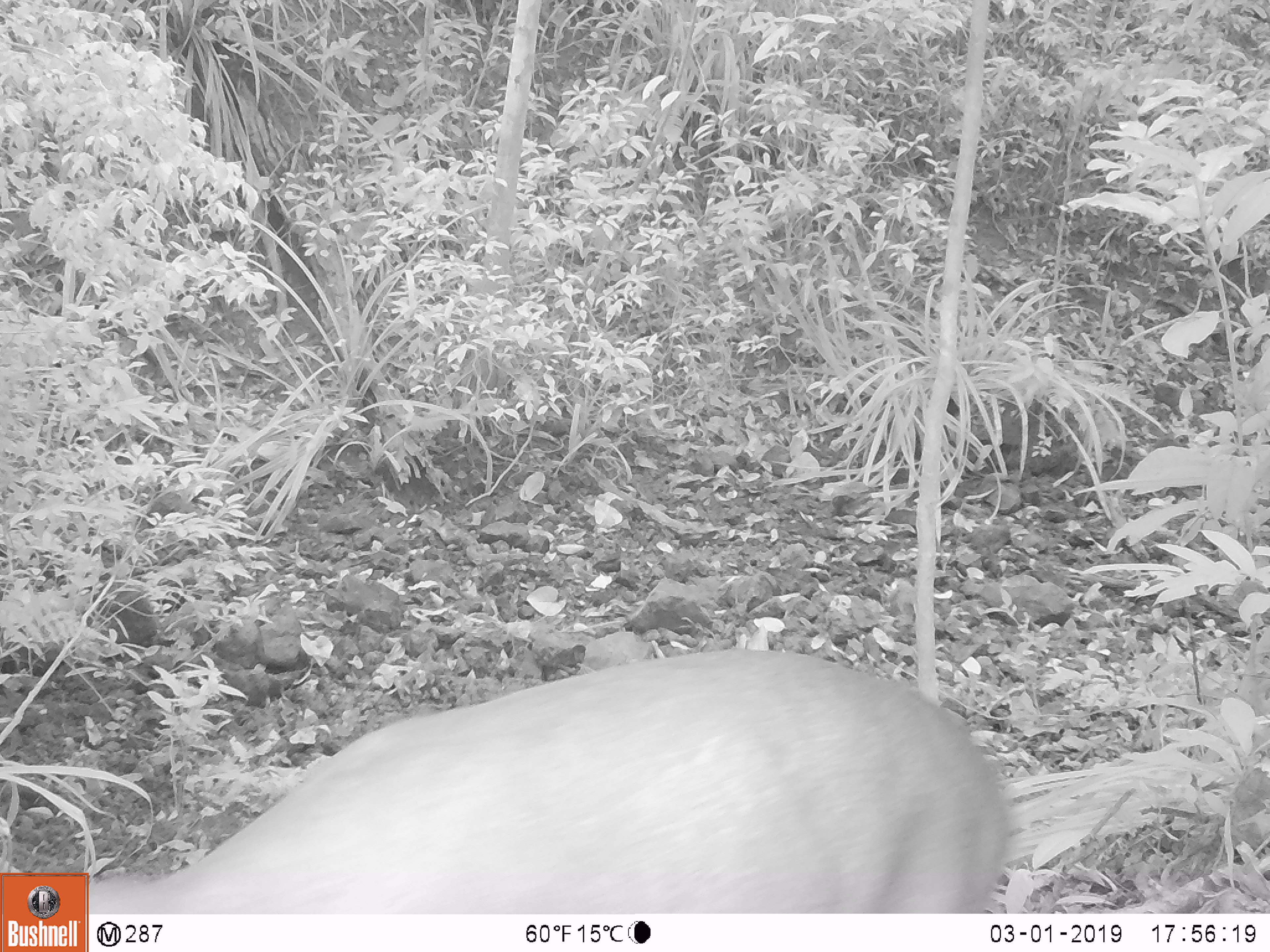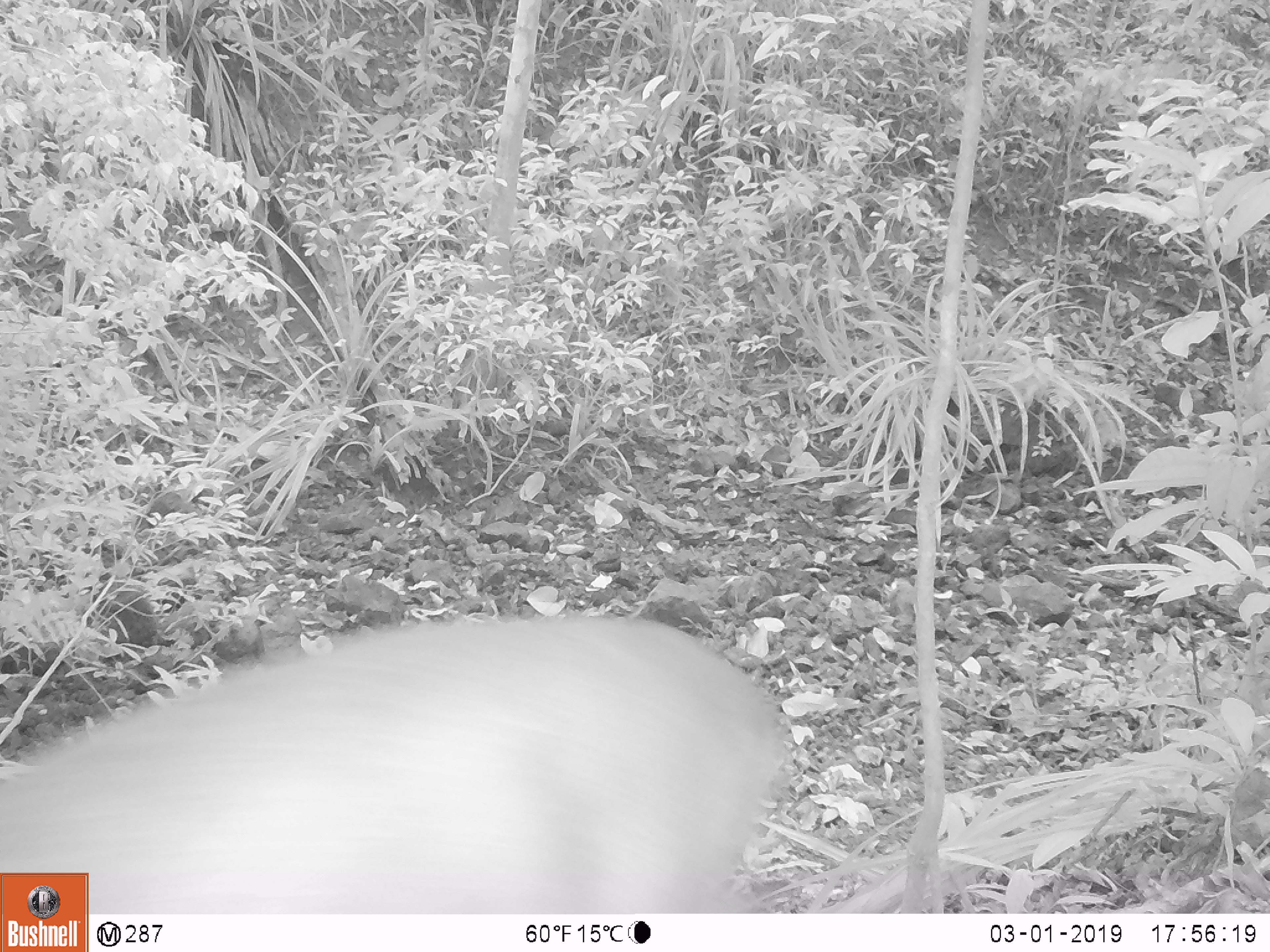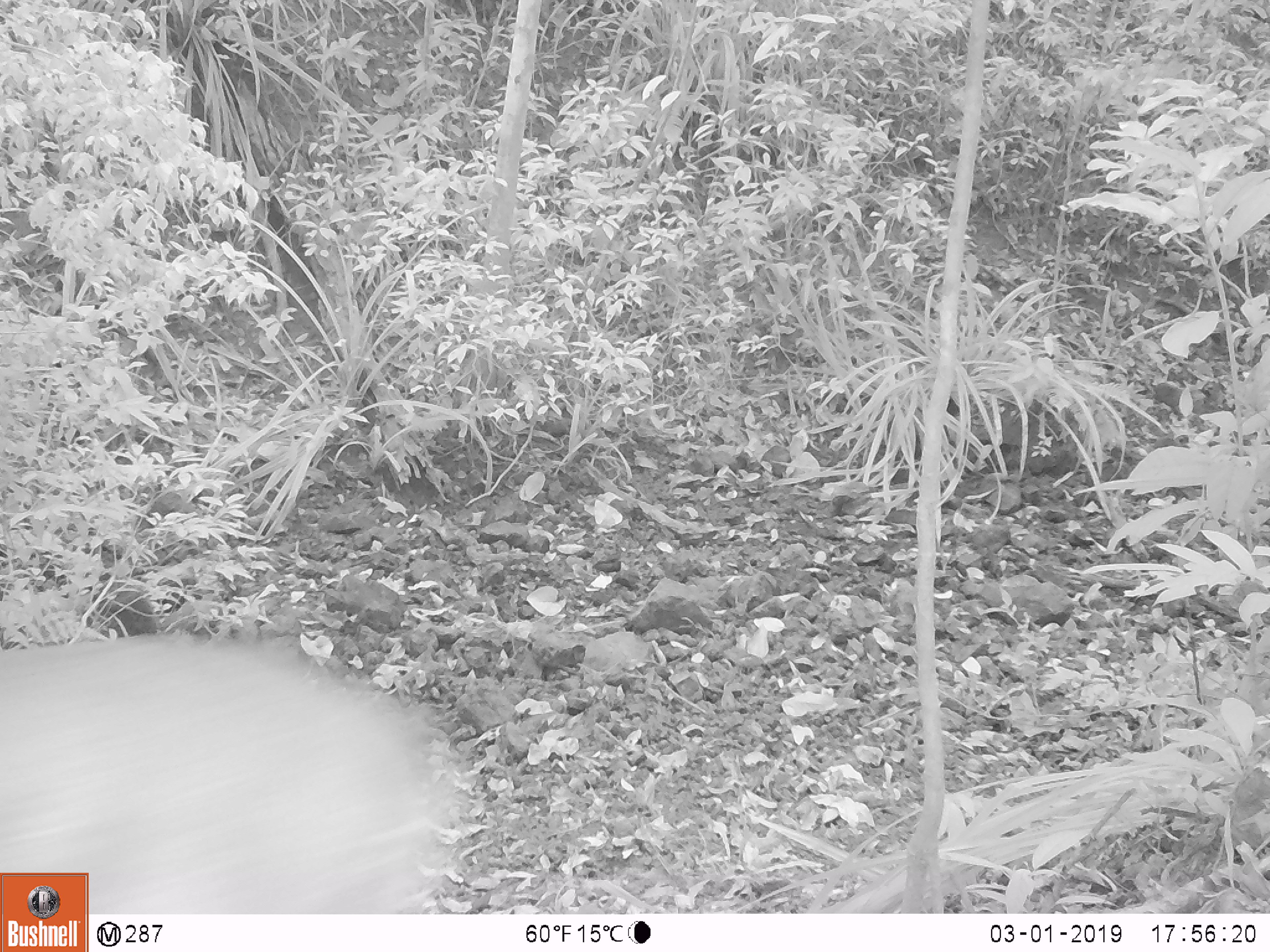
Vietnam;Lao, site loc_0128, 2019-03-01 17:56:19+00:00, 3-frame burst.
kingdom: Animalia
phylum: Chordata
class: Mammalia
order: Artiodactyla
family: Cervidae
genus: Muntiacus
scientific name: Muntiacus vuquangensis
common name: large-antlered muntjac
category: large antlered muntjac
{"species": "large antlered muntjac (large-antlered muntjac) (Muntiacus vuquangensis)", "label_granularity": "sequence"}